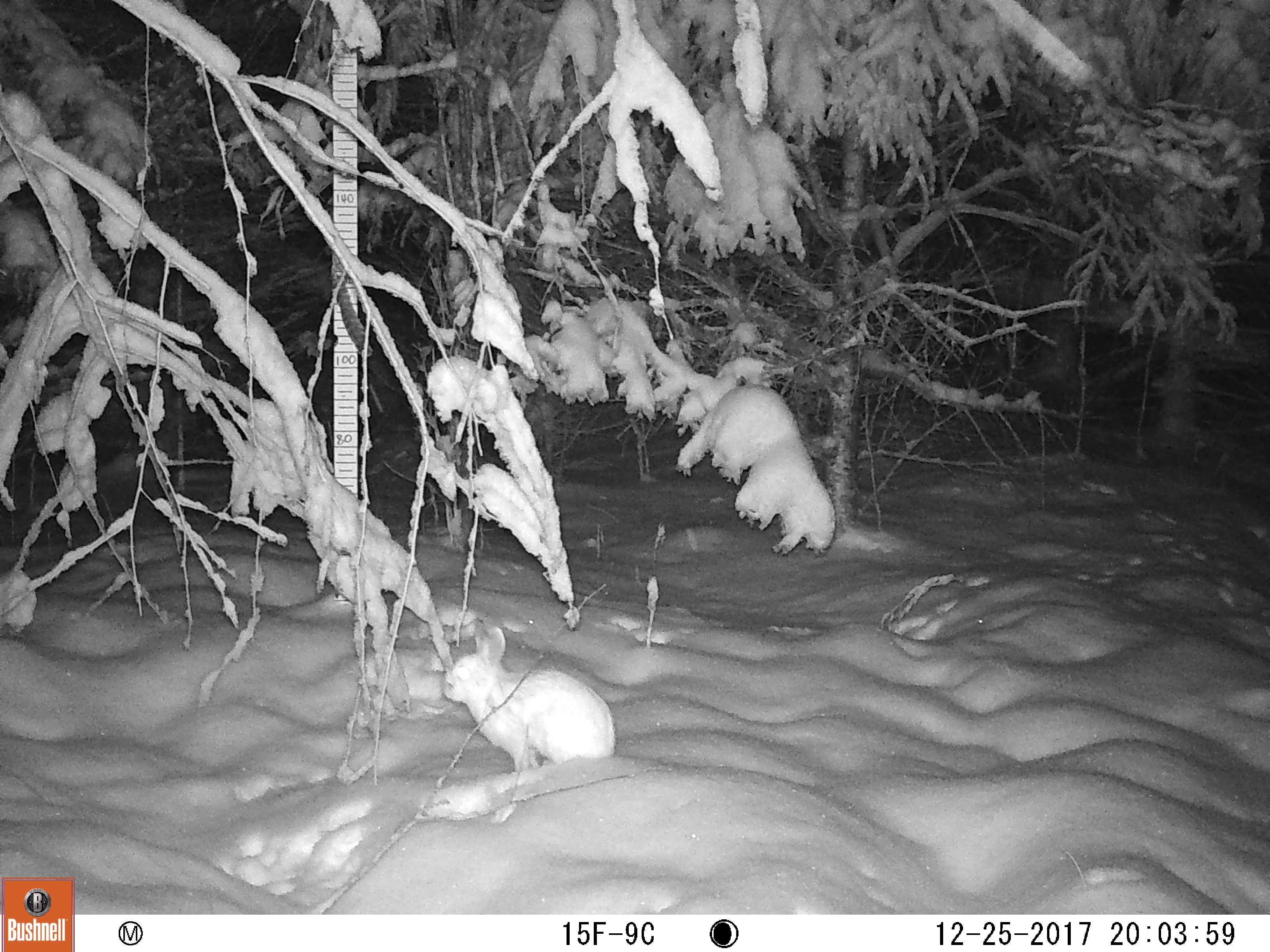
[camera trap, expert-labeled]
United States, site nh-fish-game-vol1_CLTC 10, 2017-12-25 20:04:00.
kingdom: Animalia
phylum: Chordata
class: Mammalia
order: Lagomorpha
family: Leporidae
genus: Lepus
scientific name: Lepus americanus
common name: snowshoe hare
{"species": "snowshoe hare (Lepus americanus)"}